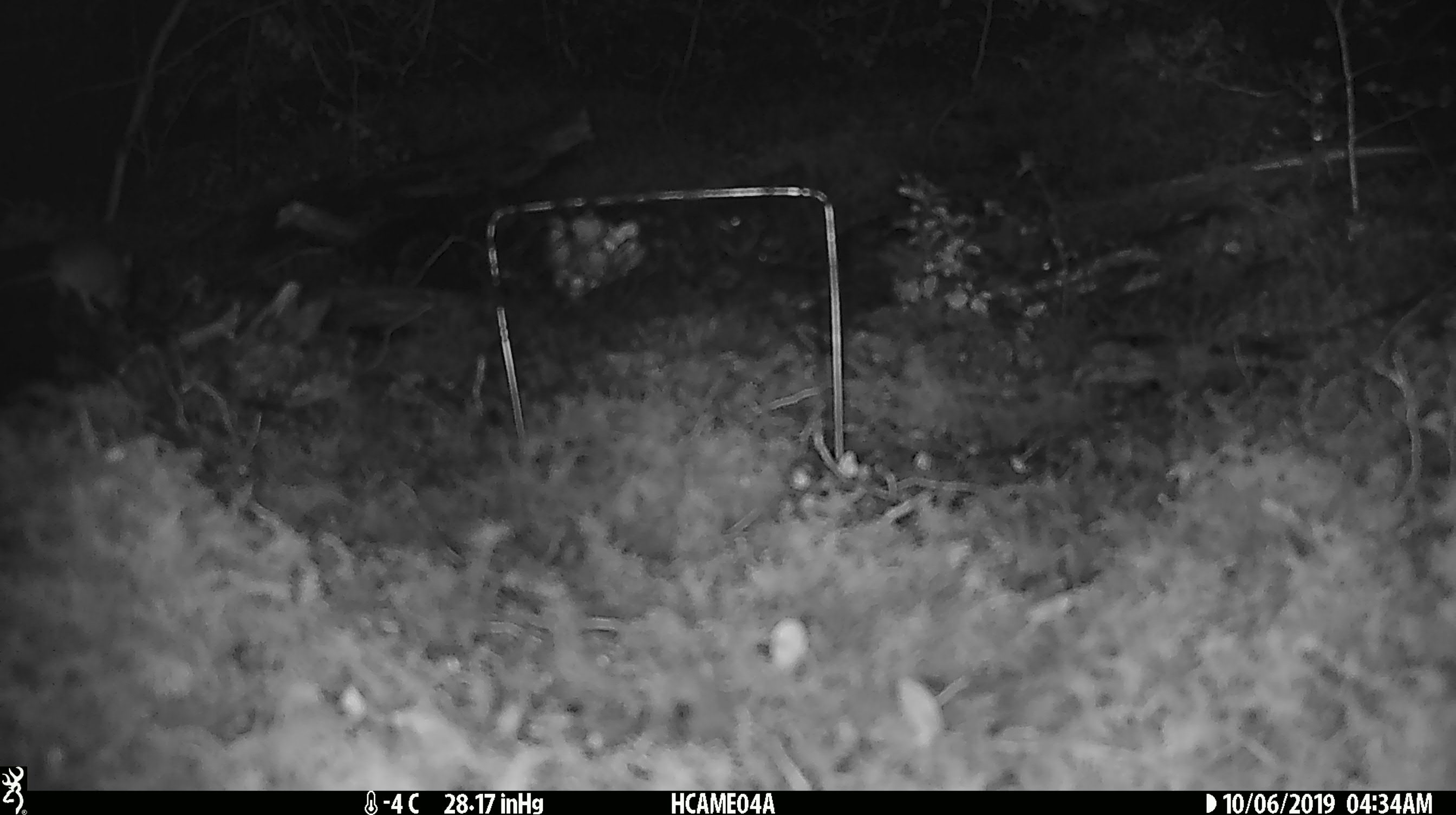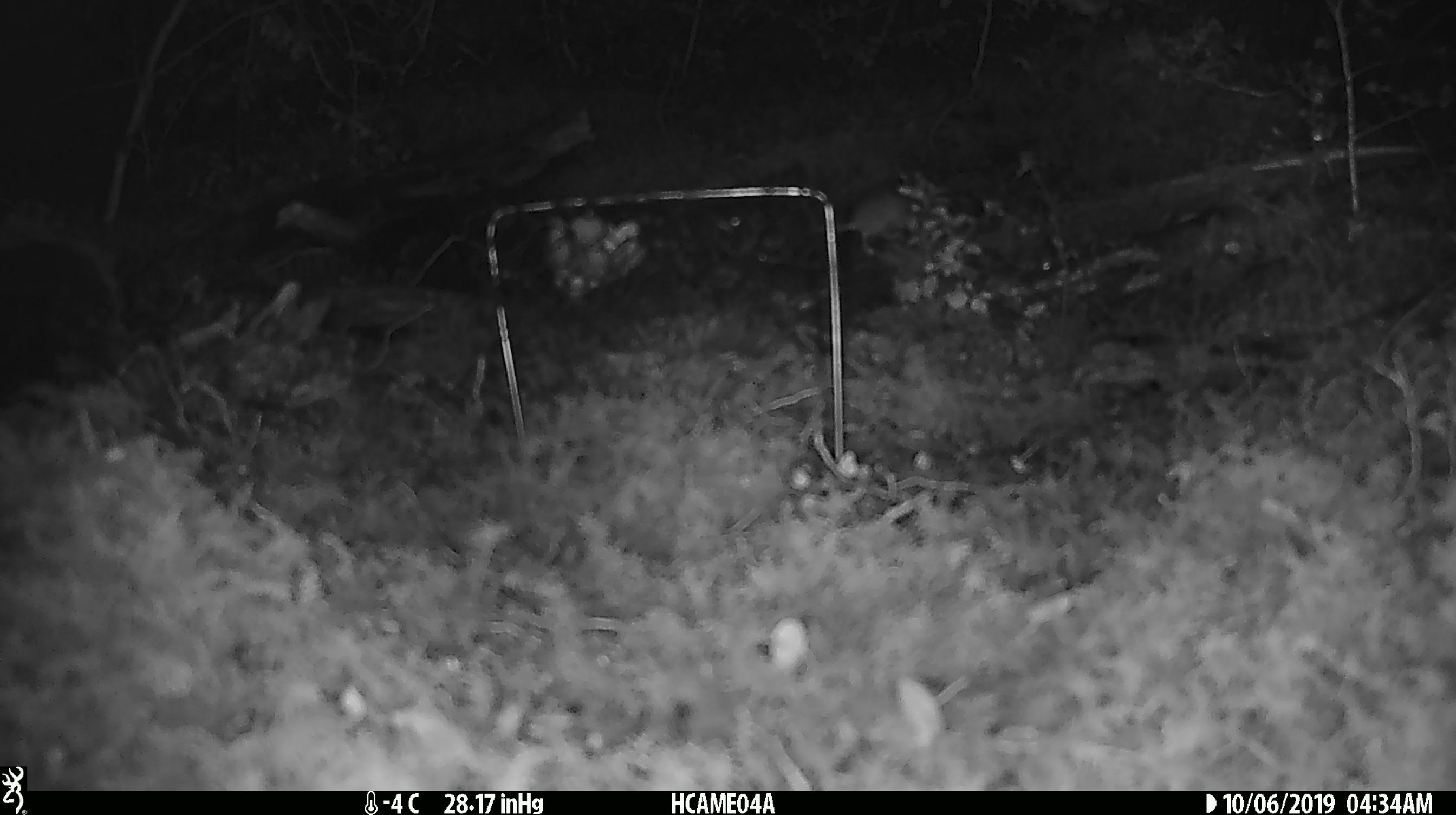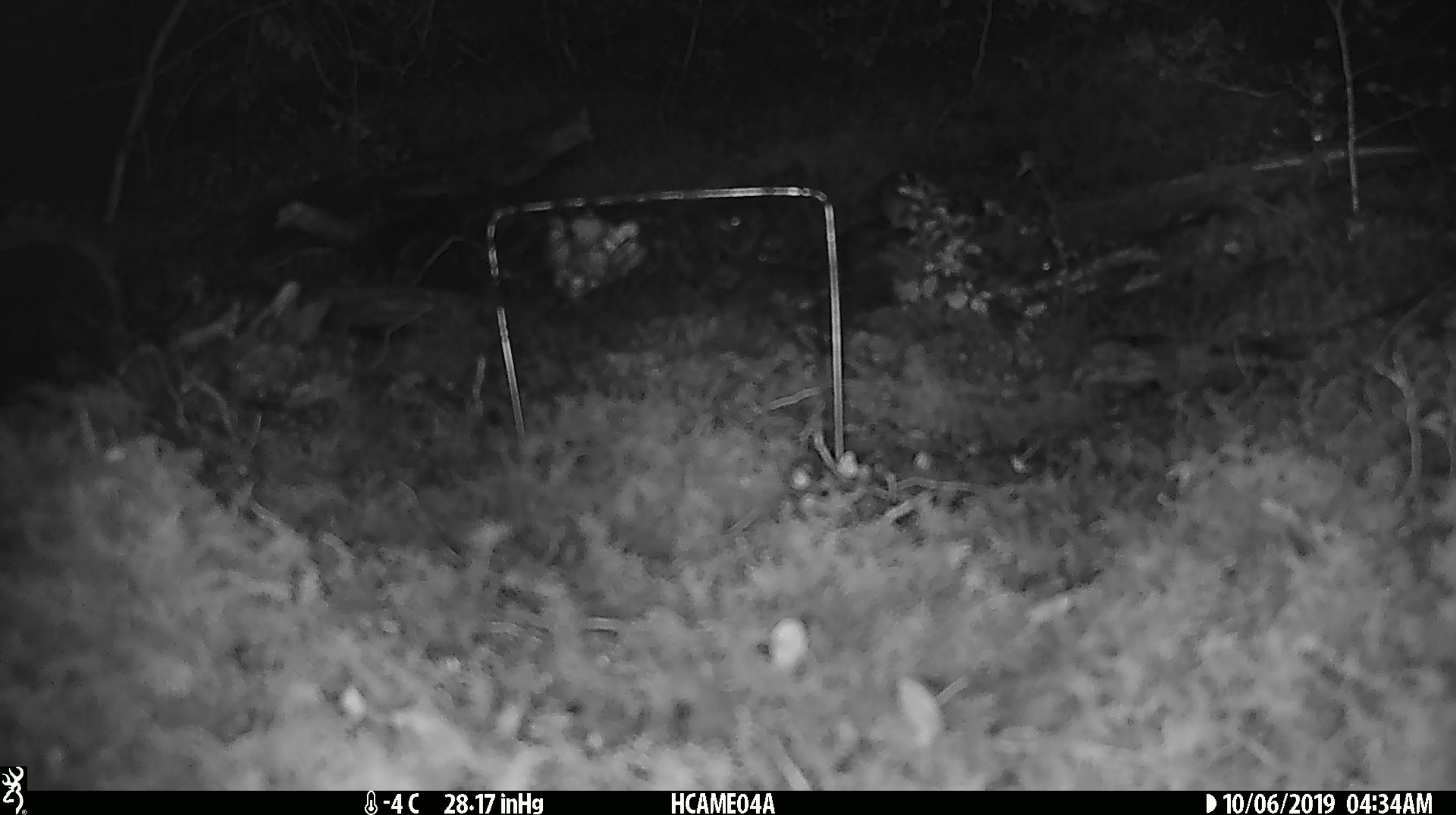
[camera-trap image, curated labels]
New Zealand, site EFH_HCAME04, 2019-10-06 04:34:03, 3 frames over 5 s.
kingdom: Animalia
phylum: Chordata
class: Mammalia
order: Rodentia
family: Muridae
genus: Mus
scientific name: Mus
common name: mouse